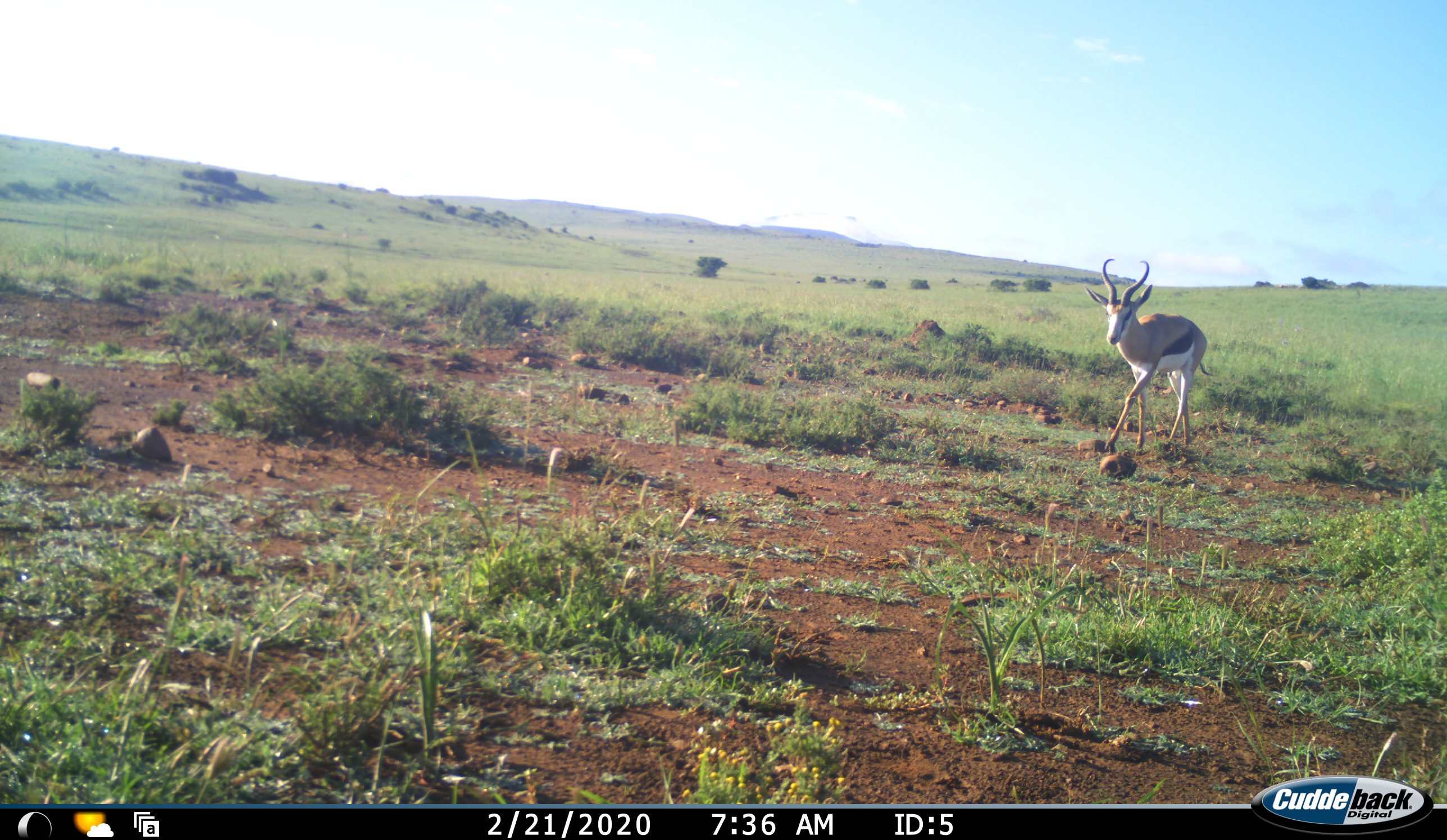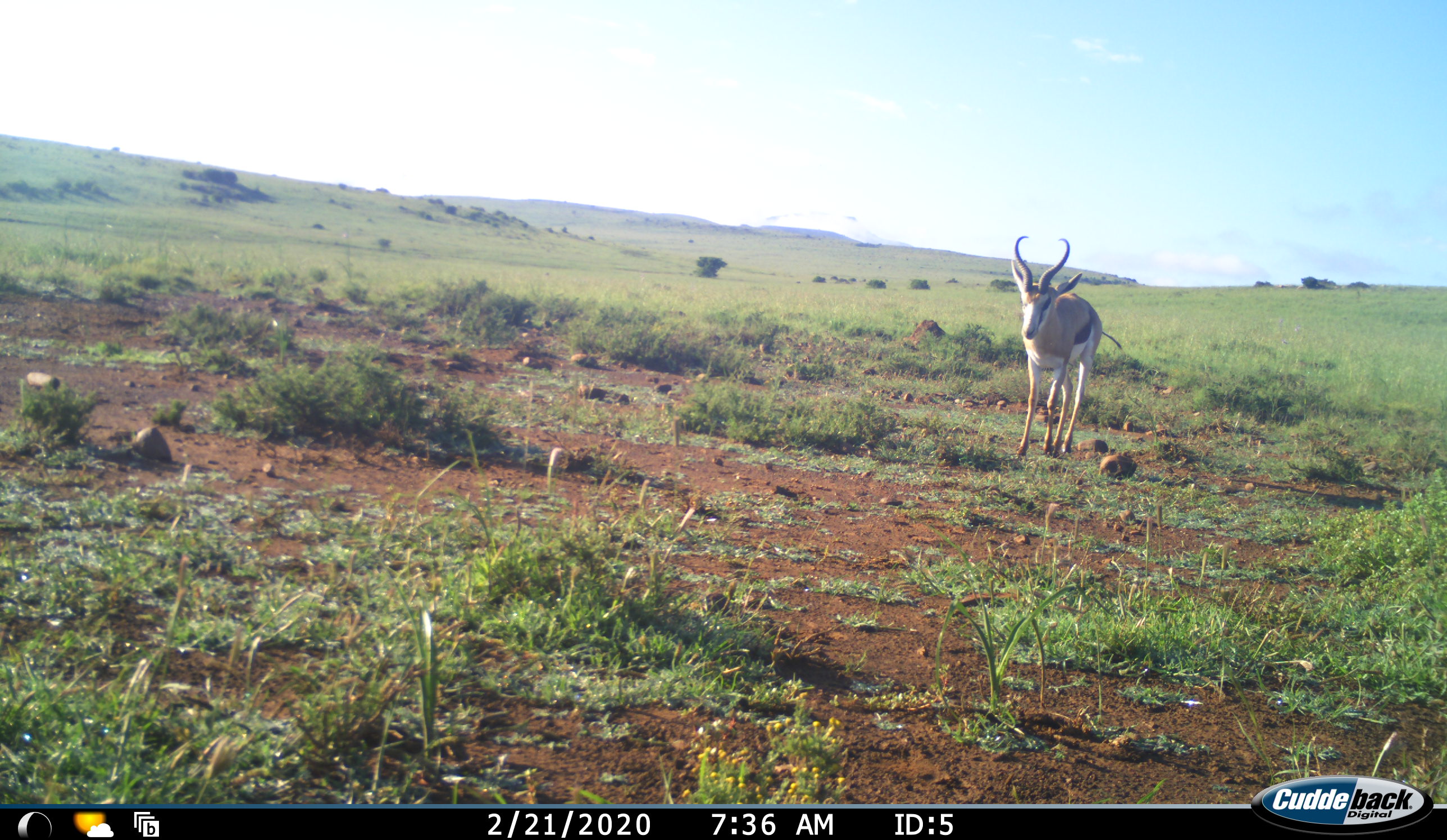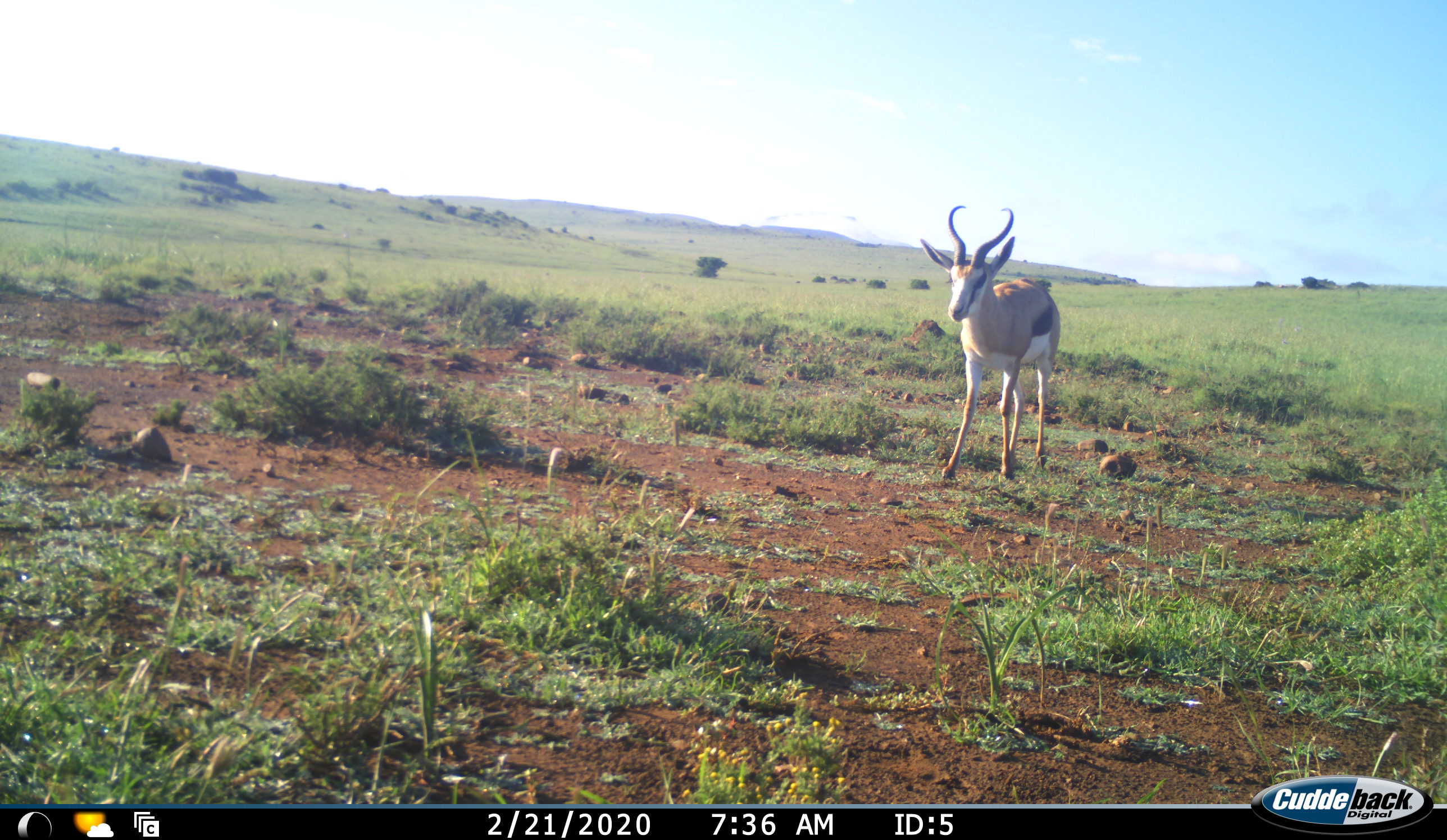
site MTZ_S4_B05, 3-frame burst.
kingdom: Animalia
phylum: Chordata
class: Mammalia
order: Artiodactyla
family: Bovidae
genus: Antidorcas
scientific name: Antidorcas marsupialis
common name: springbok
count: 1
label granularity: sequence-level